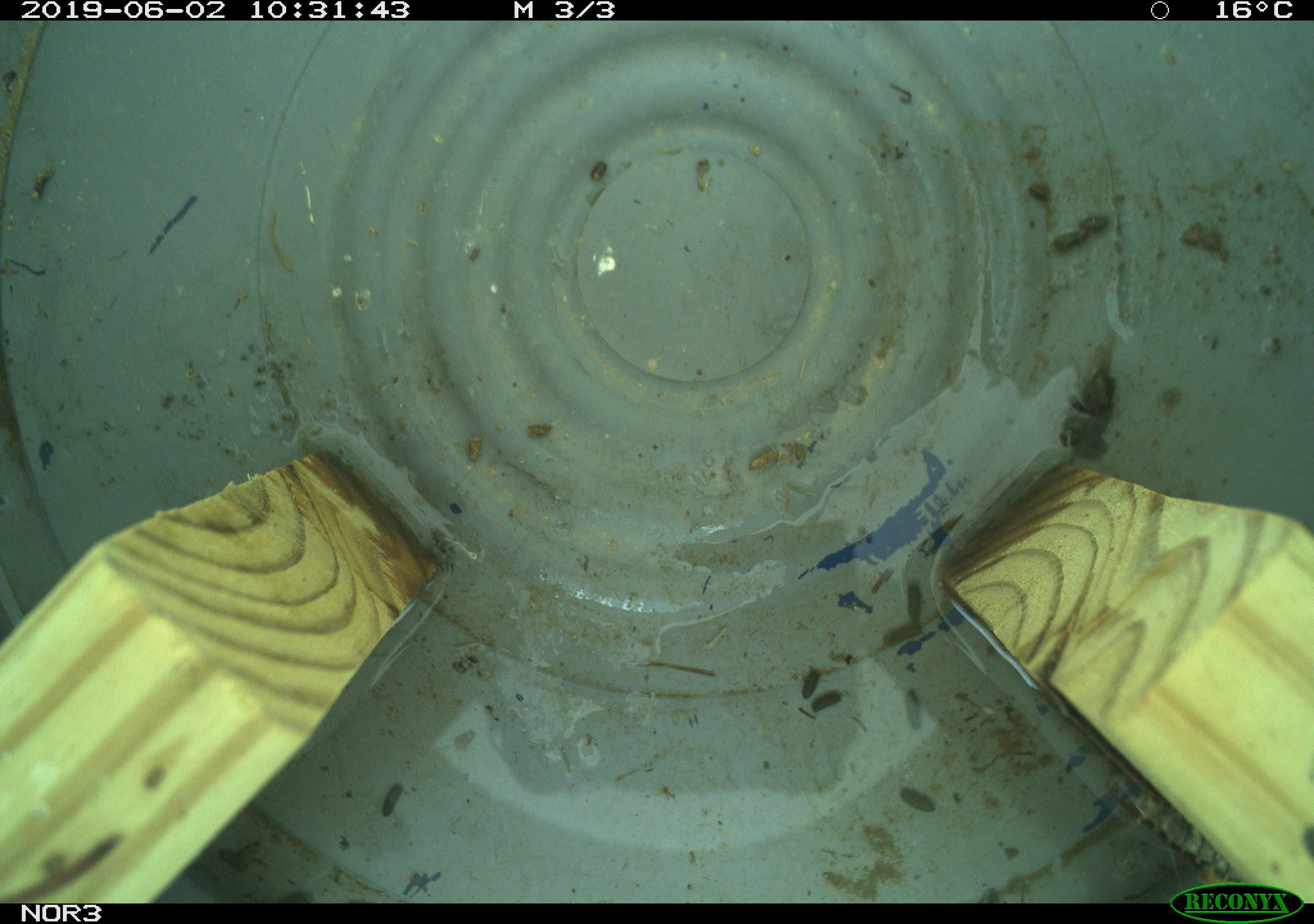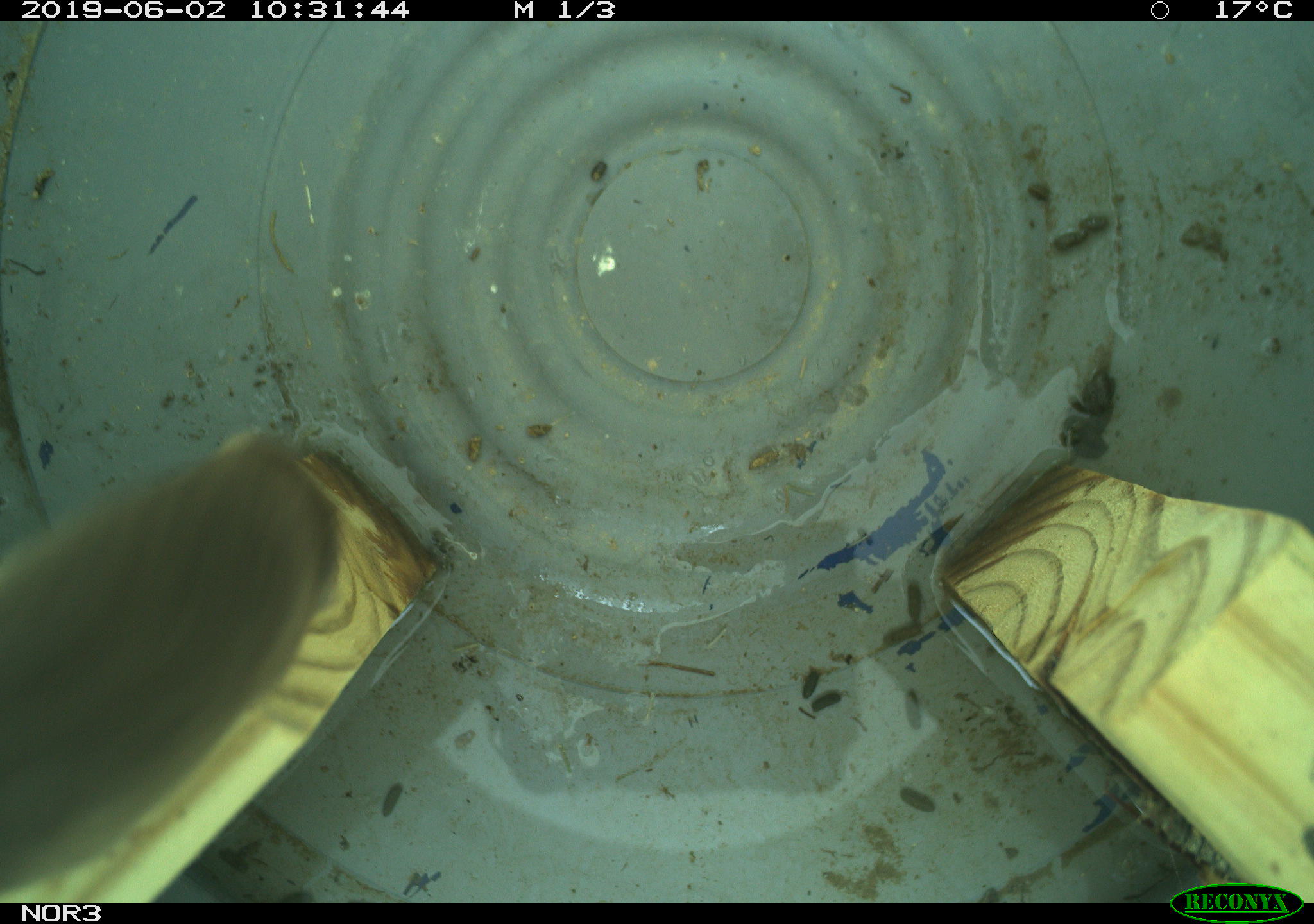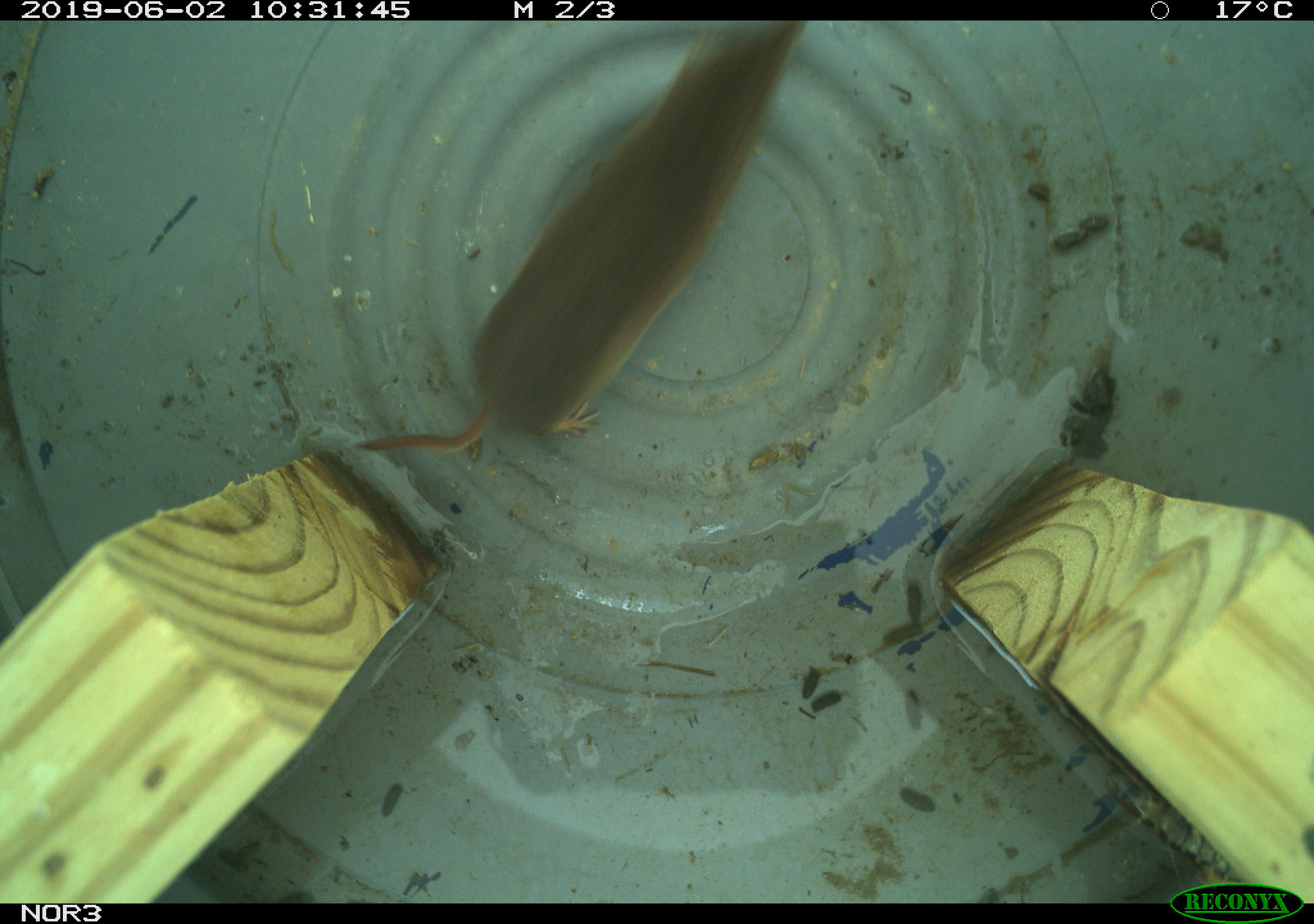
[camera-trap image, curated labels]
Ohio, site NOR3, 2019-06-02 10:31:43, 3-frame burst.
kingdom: Animalia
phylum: Chordata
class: Mammalia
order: Eulipotyphla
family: Soricidae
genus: Sorex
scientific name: Sorex cinereus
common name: masked shrew